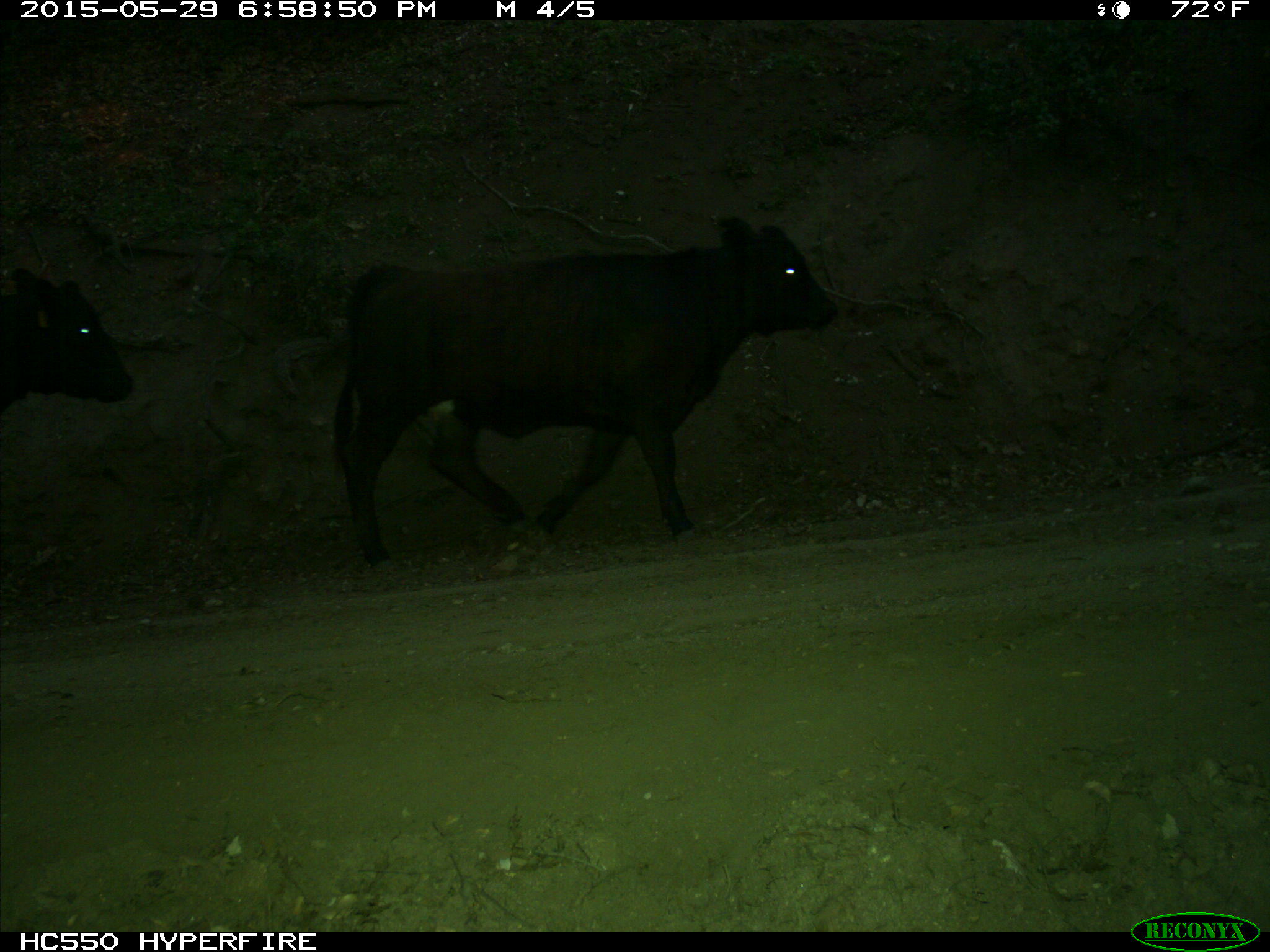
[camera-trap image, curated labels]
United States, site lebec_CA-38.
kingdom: Animalia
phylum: Chordata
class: Mammalia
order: Artiodactyla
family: Bovidae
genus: Bos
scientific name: Bos taurus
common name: domestic cow